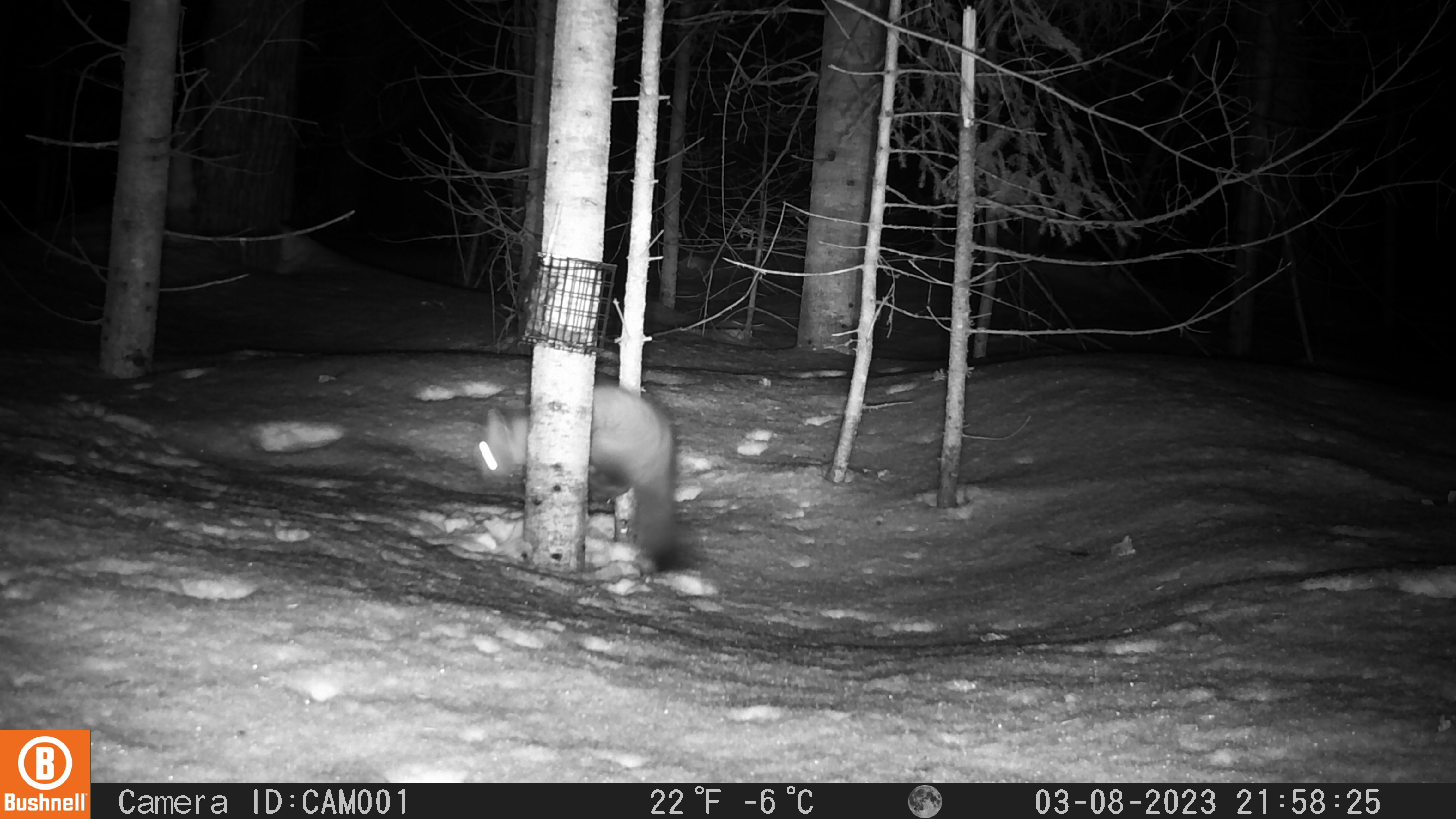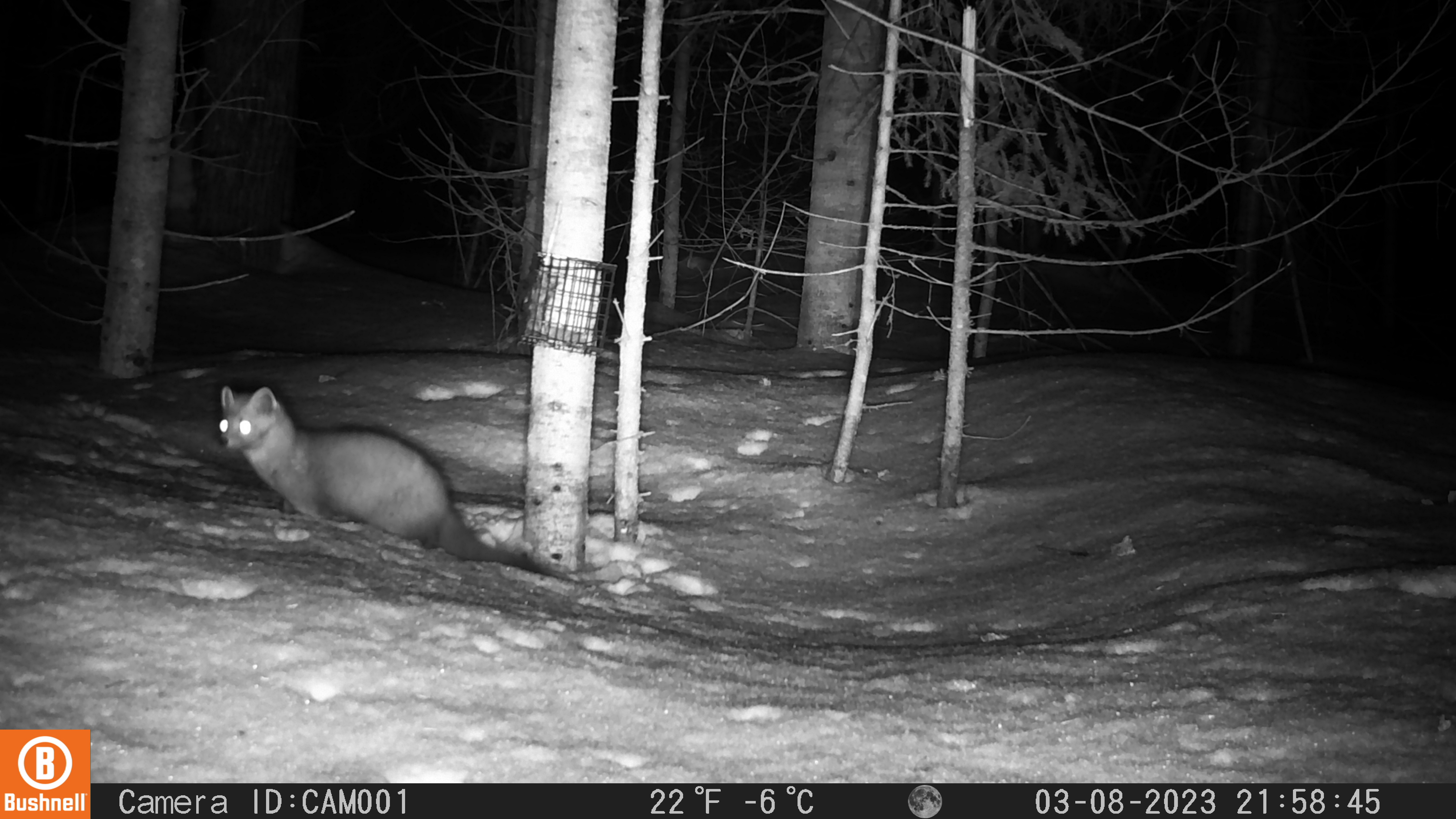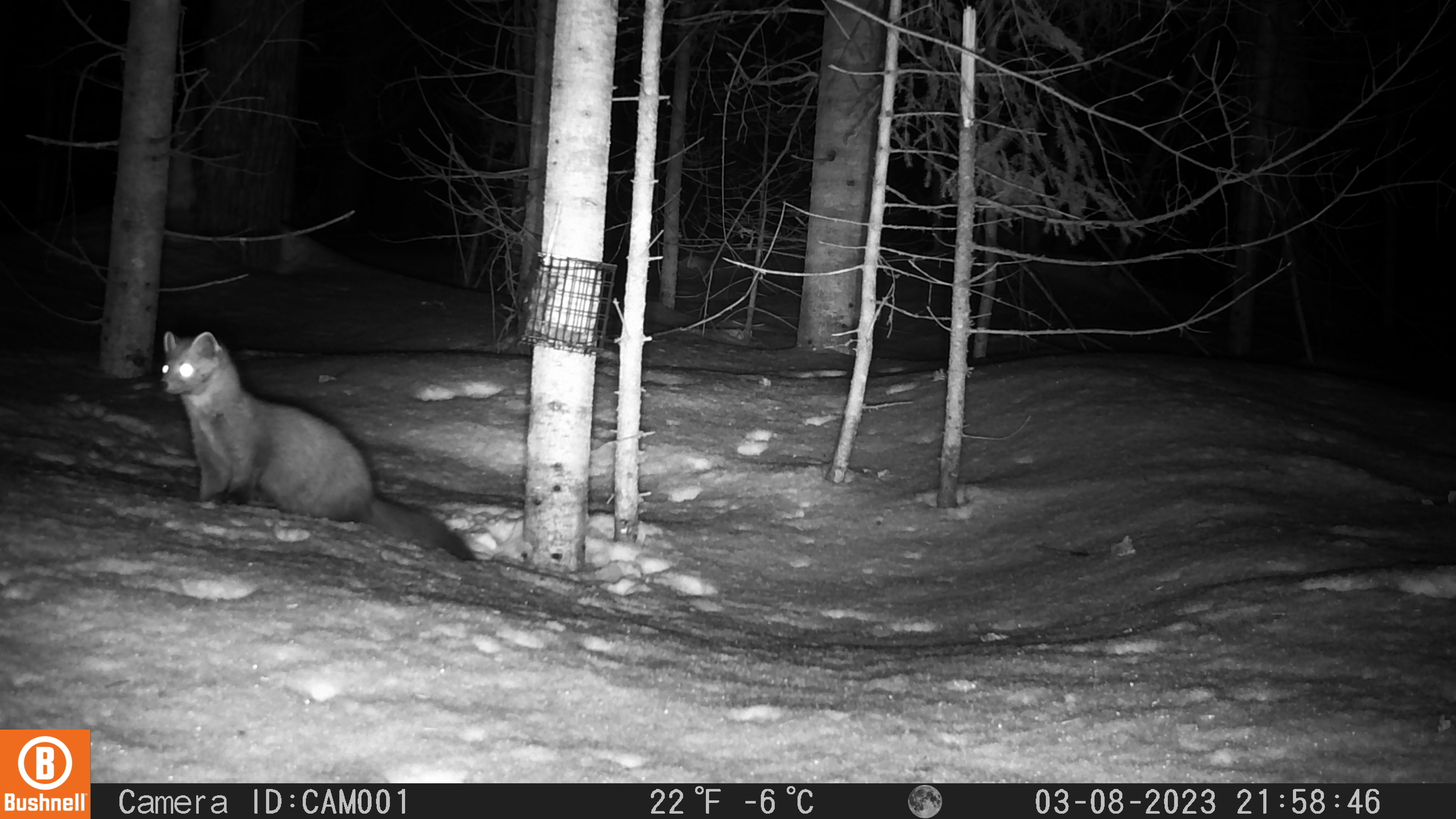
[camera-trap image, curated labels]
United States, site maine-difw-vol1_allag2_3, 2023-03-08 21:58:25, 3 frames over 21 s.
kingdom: Animalia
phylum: Chordata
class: Mammalia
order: Carnivora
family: Mustelidae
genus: Martes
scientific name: Martes americana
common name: american marten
American marten (Martes americana).